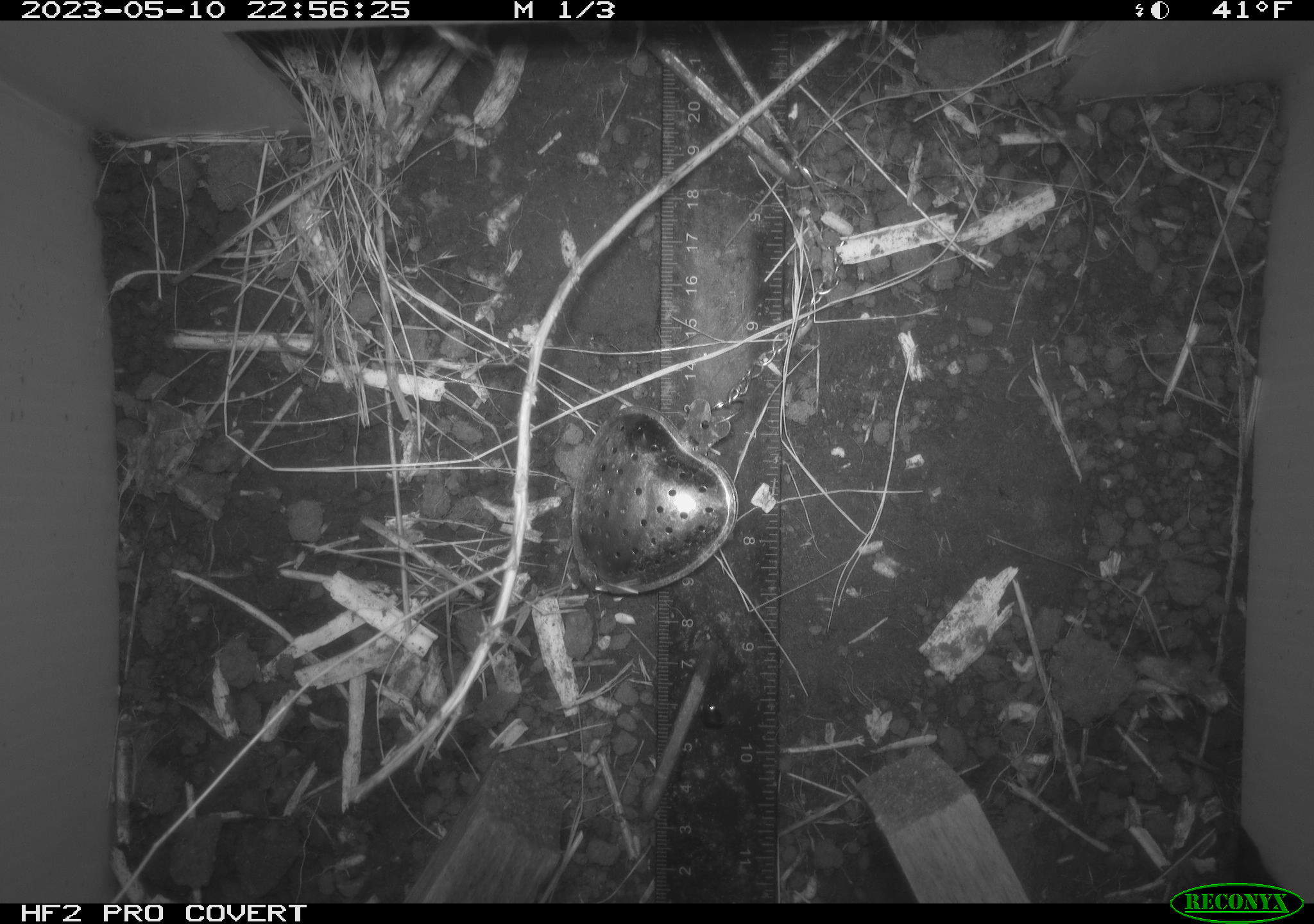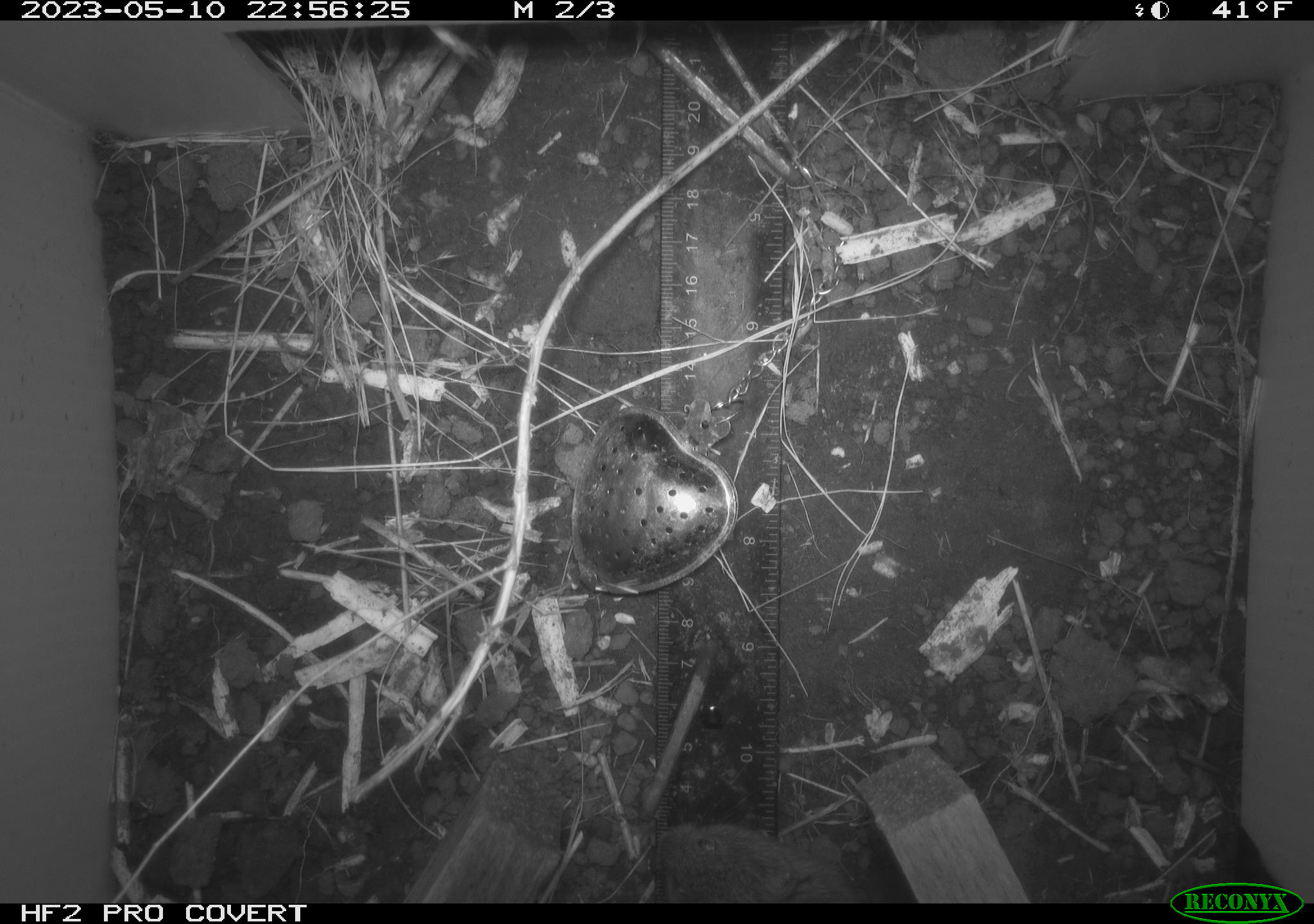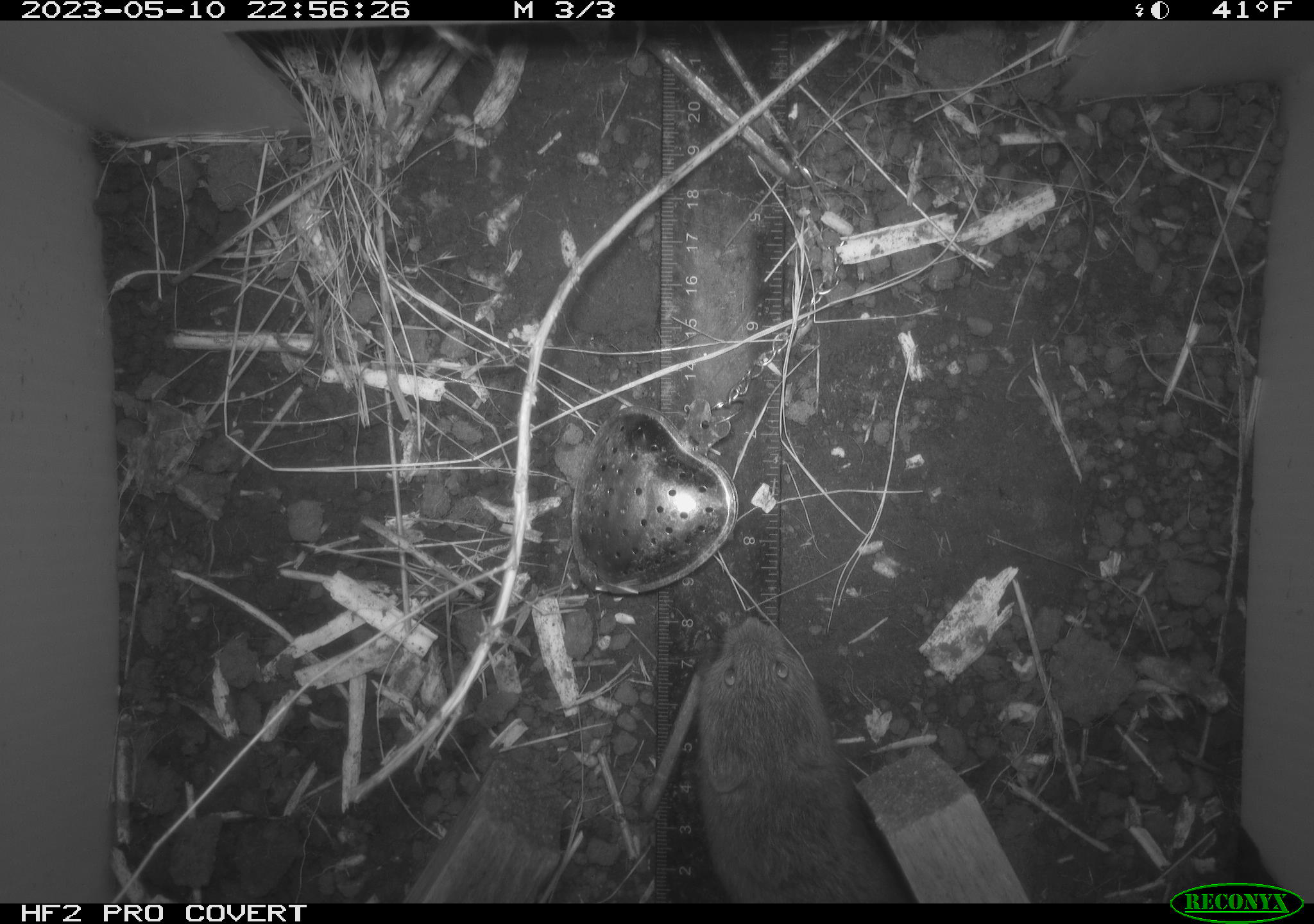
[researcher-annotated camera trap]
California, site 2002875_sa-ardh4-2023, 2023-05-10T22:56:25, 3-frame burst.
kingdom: Animalia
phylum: Chordata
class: Mammalia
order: Rodentia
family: Cricetidae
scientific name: Arvicolinae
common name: voles, lemmings, and muskrats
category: arvicolinae subfamily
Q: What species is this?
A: Arvicolinae subfamily (voles, lemmings, and muskrats) (Arvicolinae).